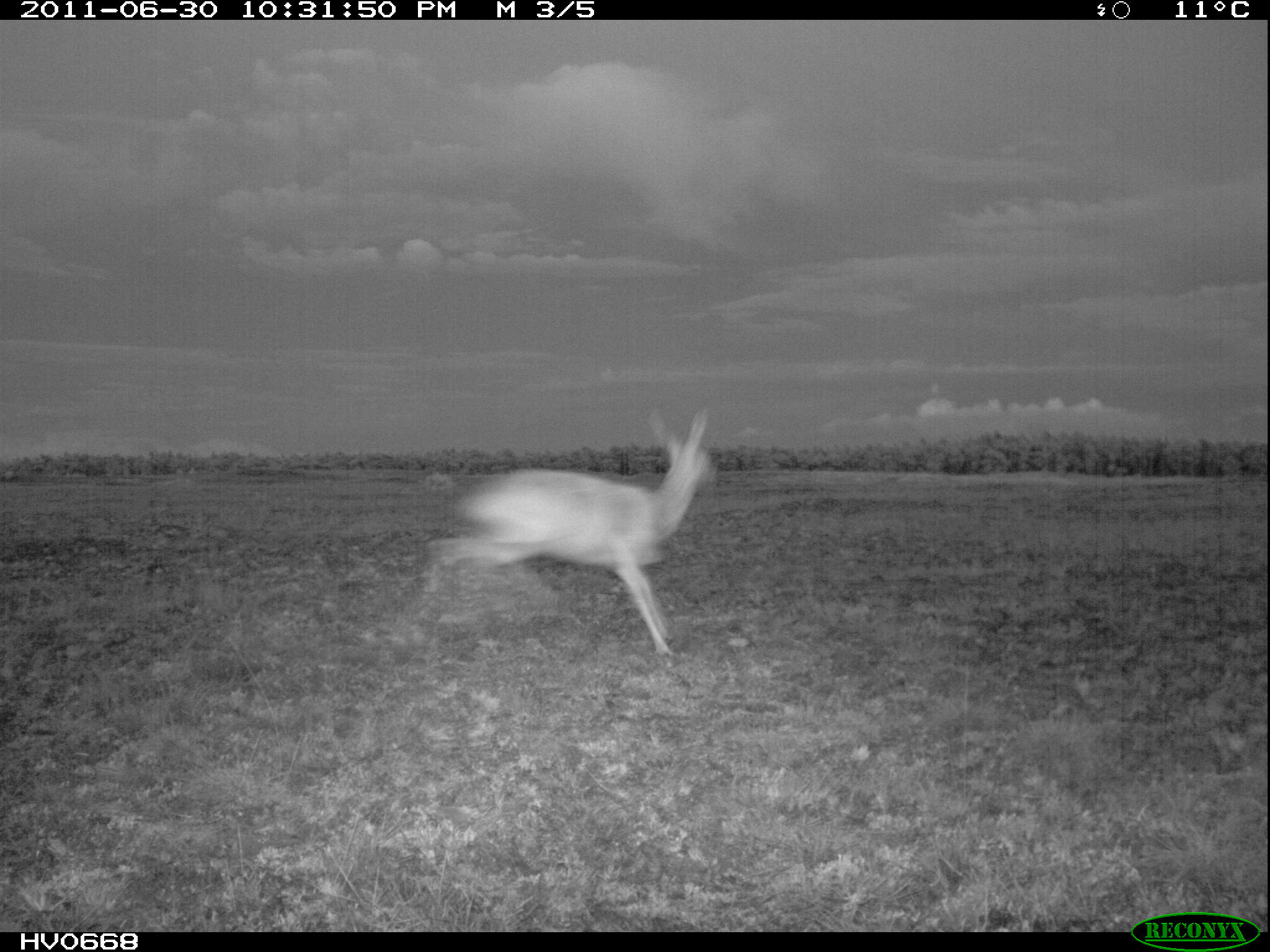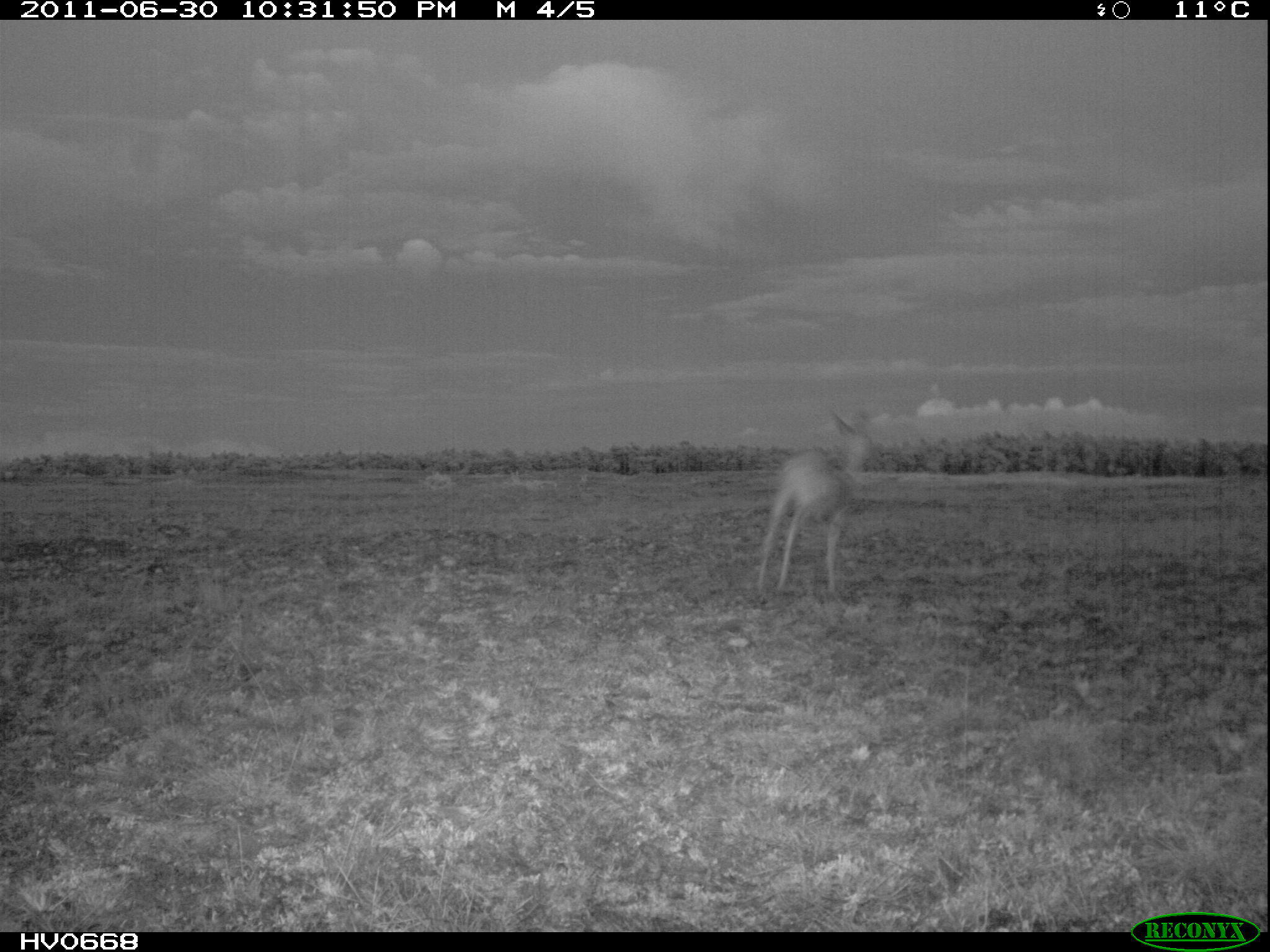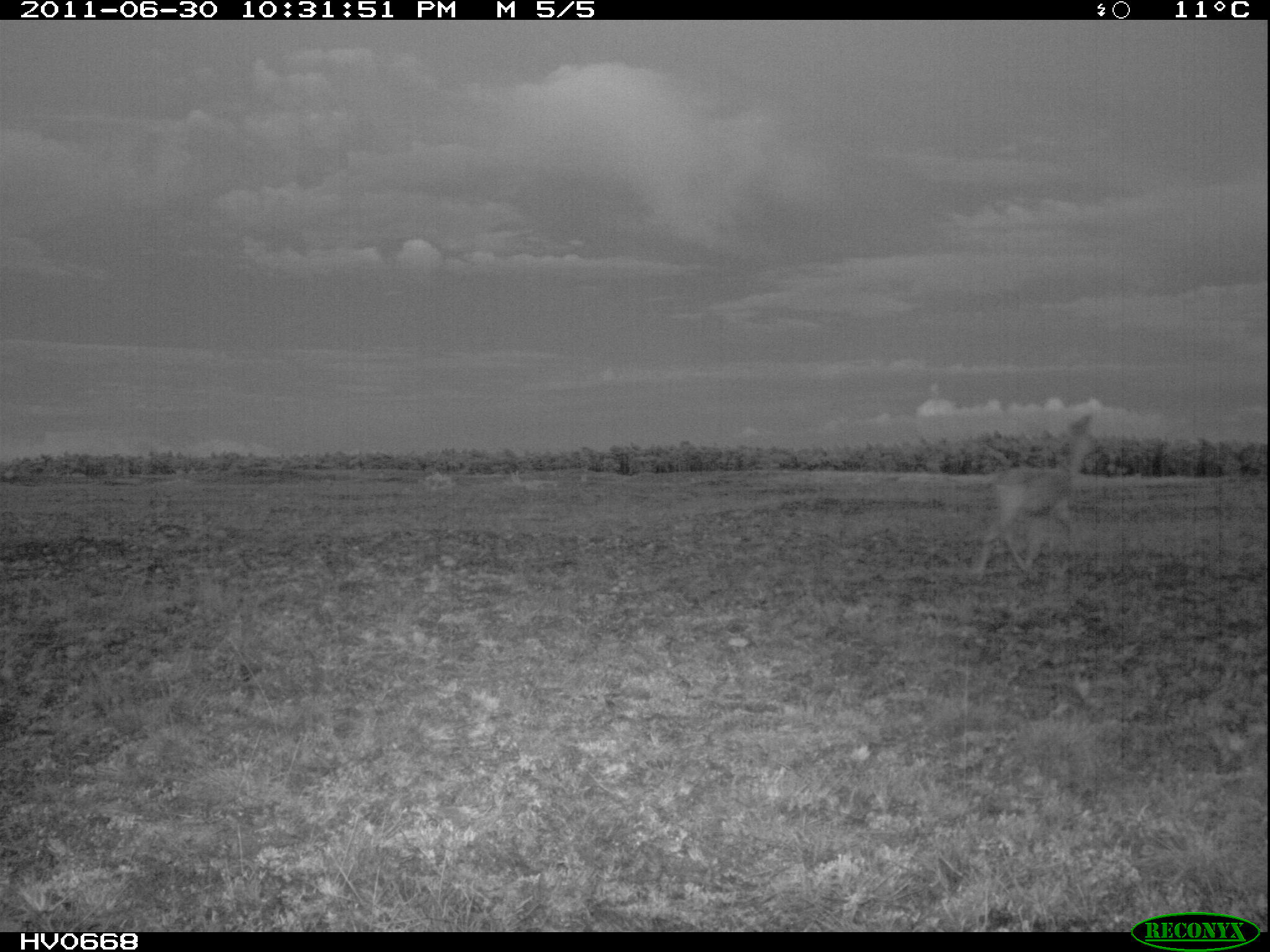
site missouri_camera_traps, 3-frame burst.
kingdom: Animalia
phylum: Chordata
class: Mammalia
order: Artiodactyla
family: Cervidae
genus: Capreolus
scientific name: Capreolus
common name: roe deer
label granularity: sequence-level